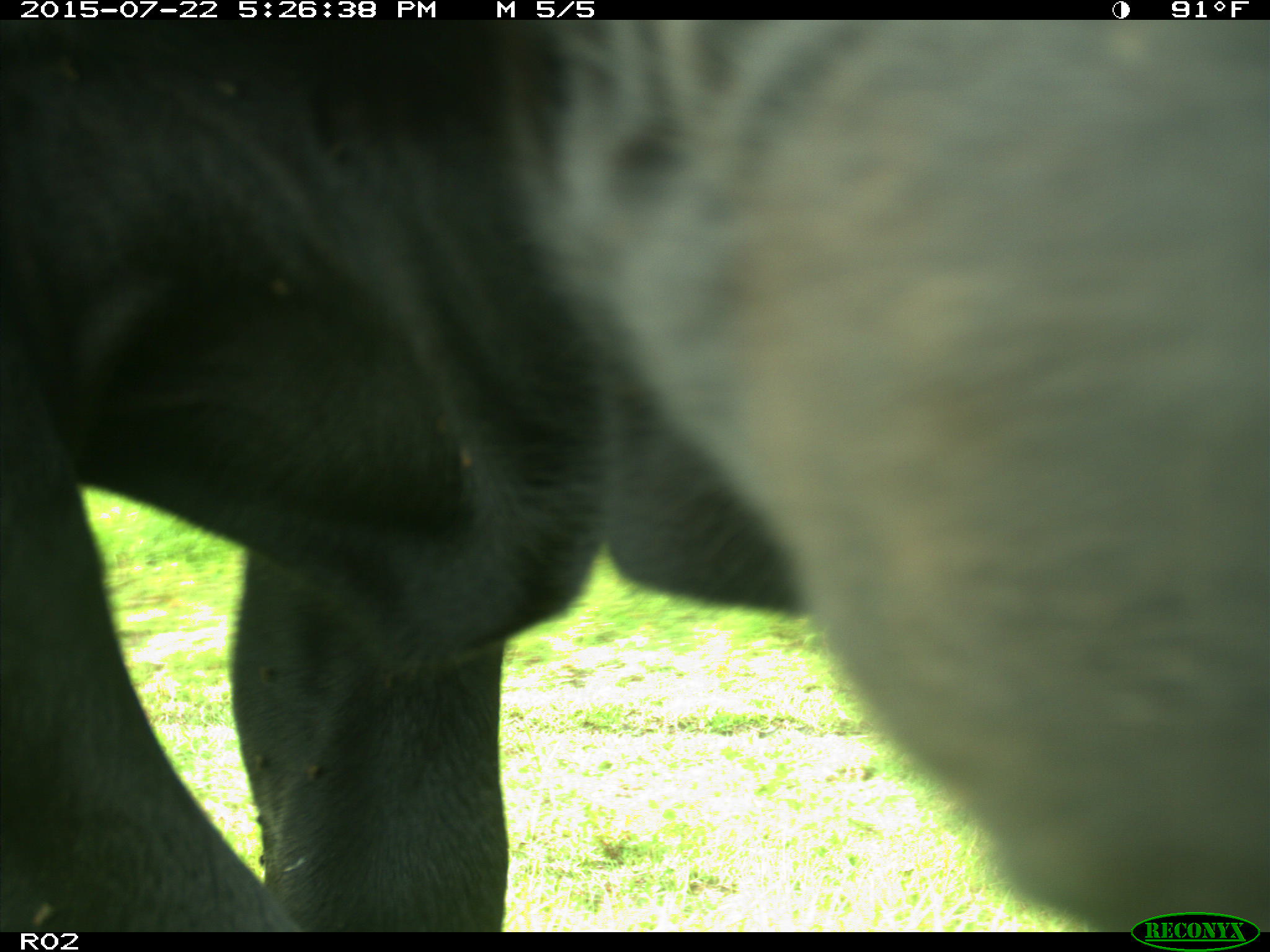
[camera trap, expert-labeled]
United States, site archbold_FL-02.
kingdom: Animalia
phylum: Chordata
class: Mammalia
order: Artiodactyla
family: Bovidae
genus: Bos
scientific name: Bos taurus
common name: domestic cow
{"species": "Bos taurus (domestic cow)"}